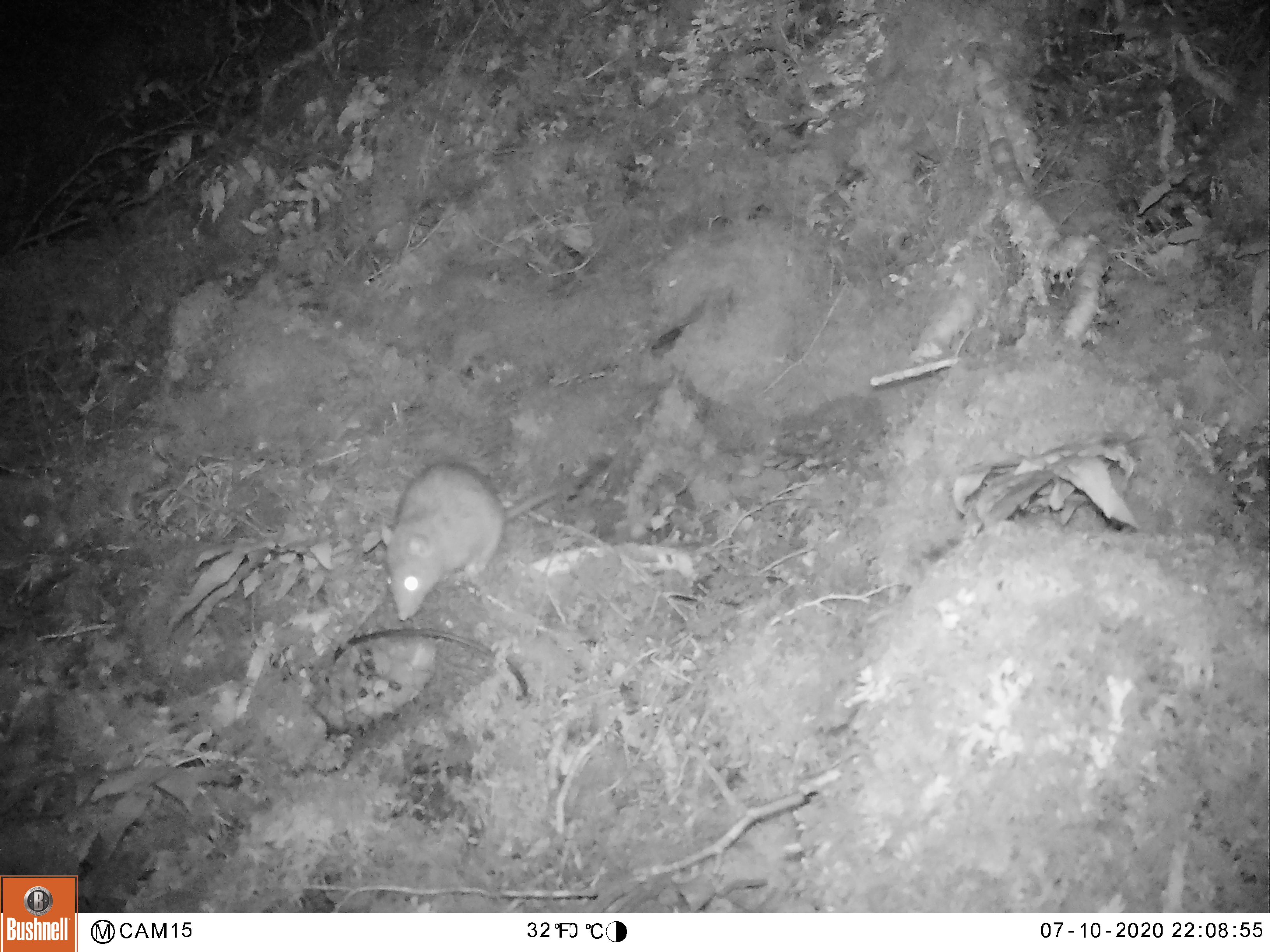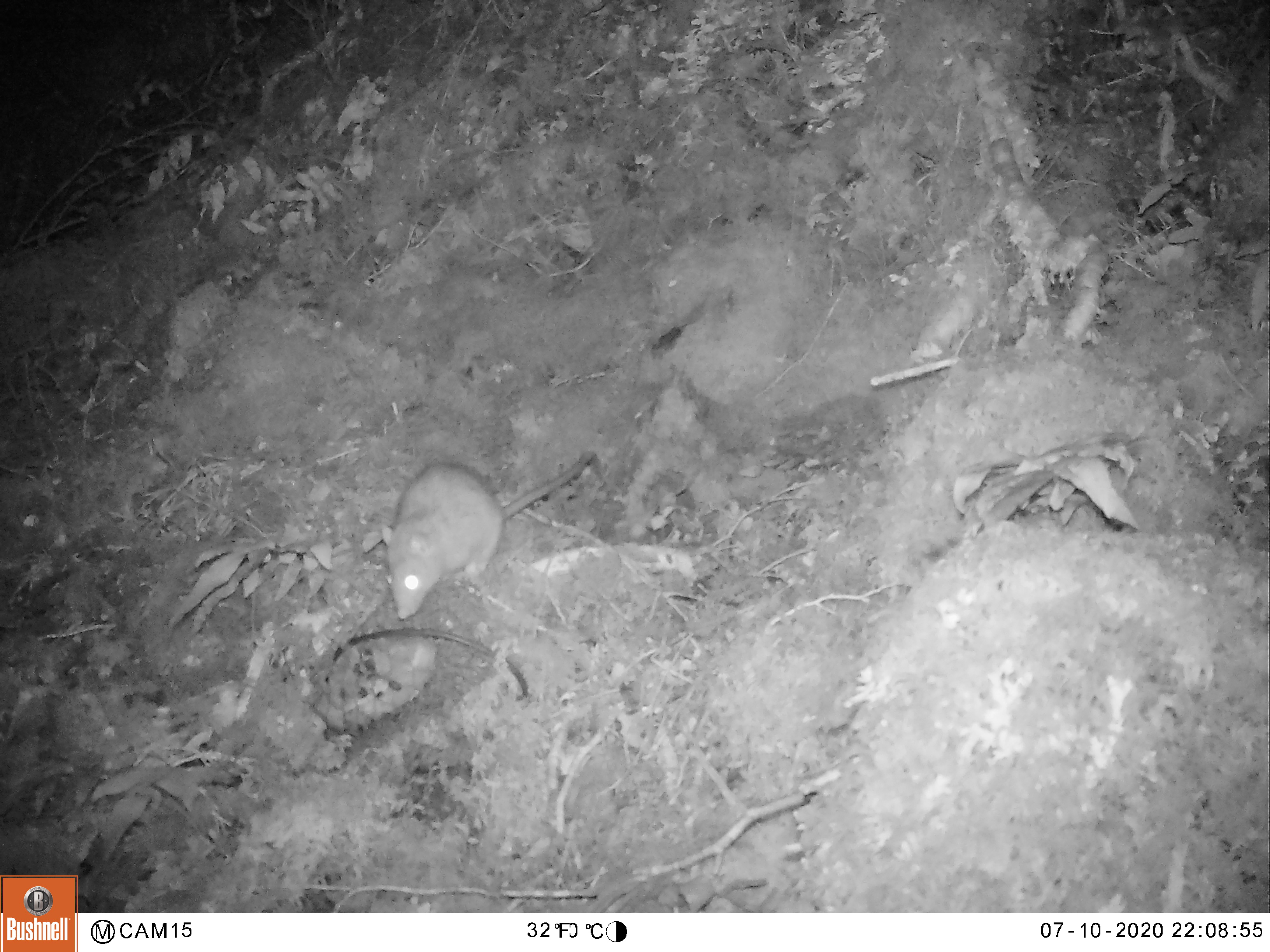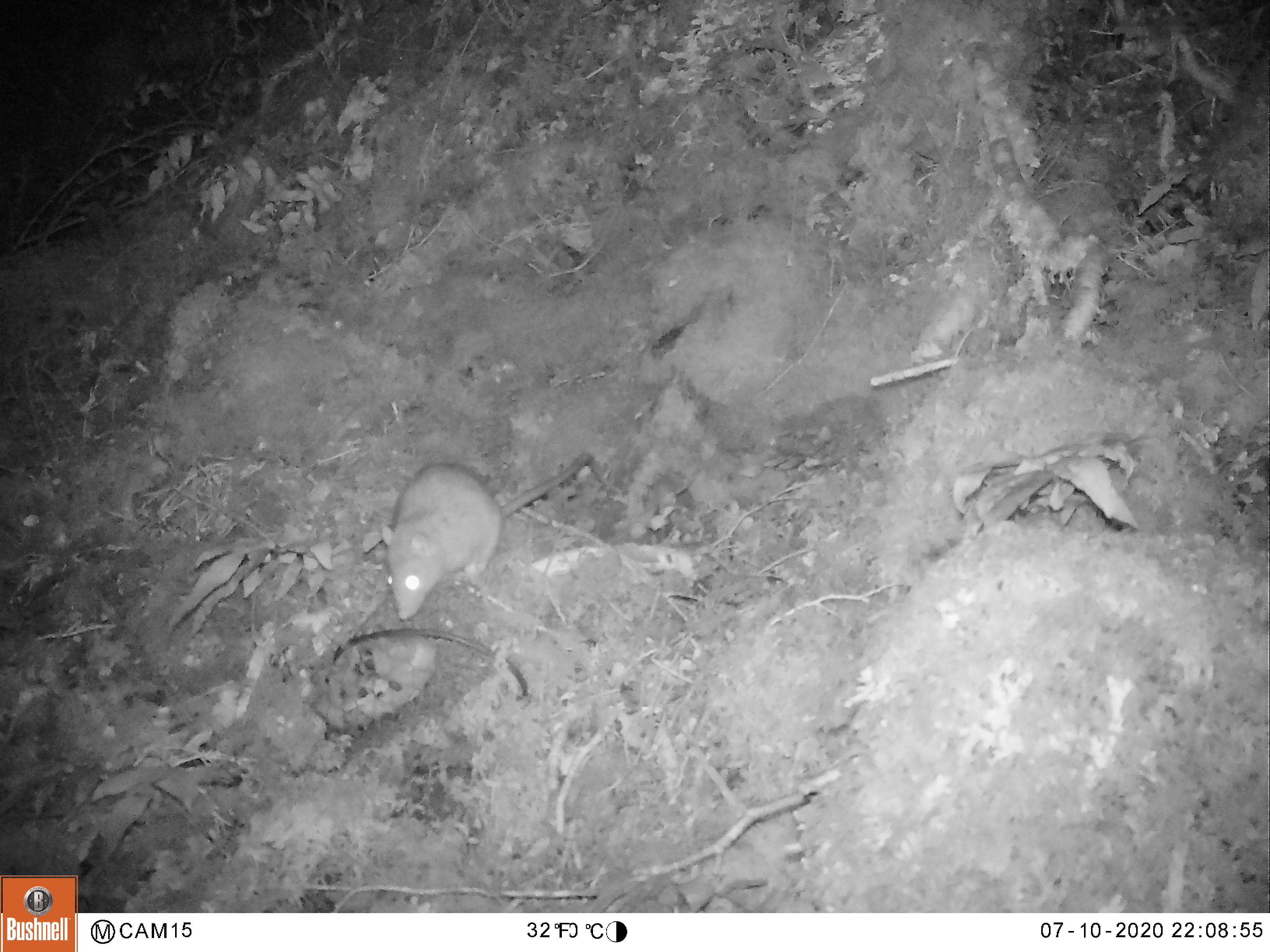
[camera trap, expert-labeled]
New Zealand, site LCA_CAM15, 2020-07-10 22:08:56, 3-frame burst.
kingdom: Animalia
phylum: Chordata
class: Mammalia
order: Rodentia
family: Muridae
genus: Rattus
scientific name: Rattus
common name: rat